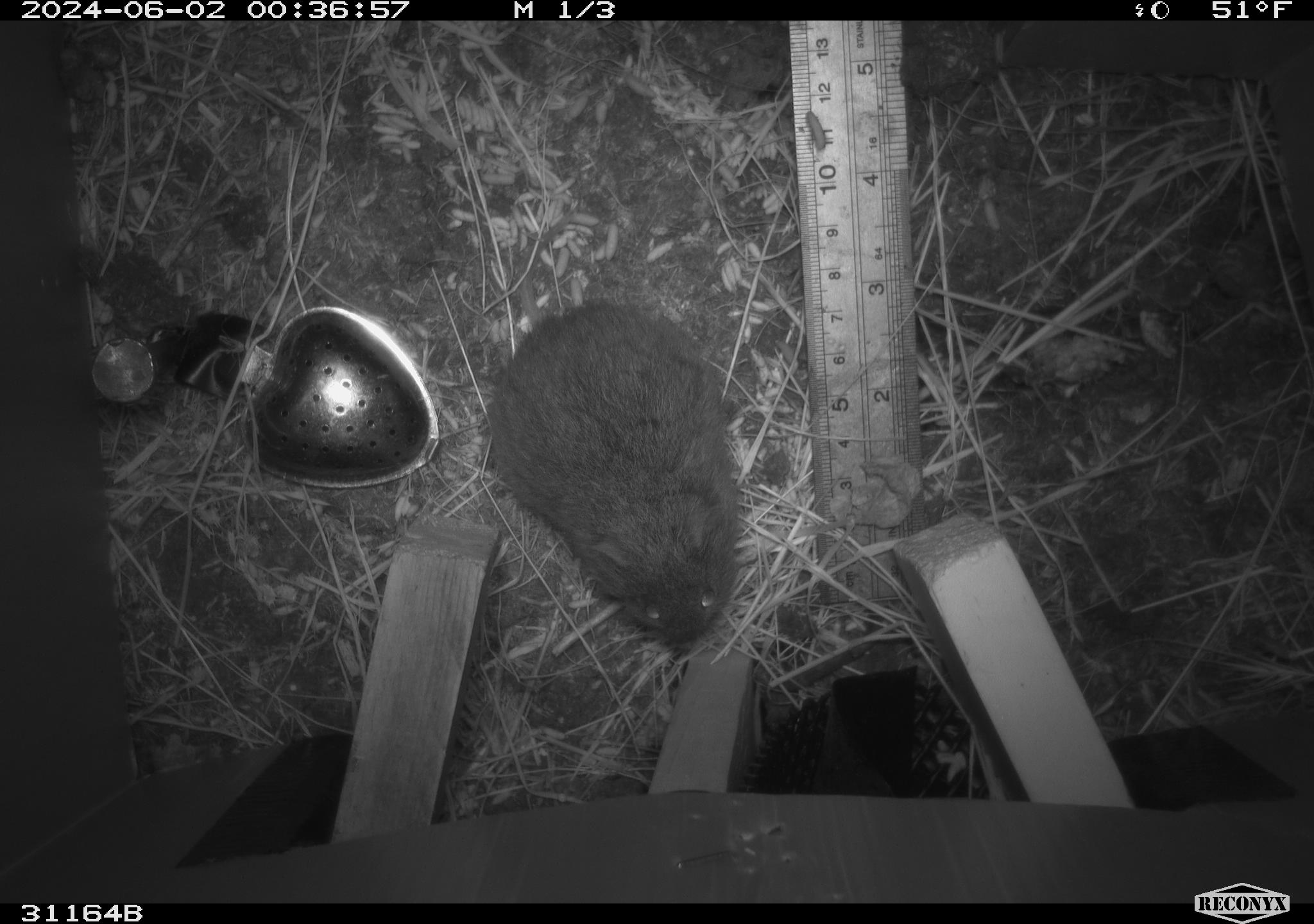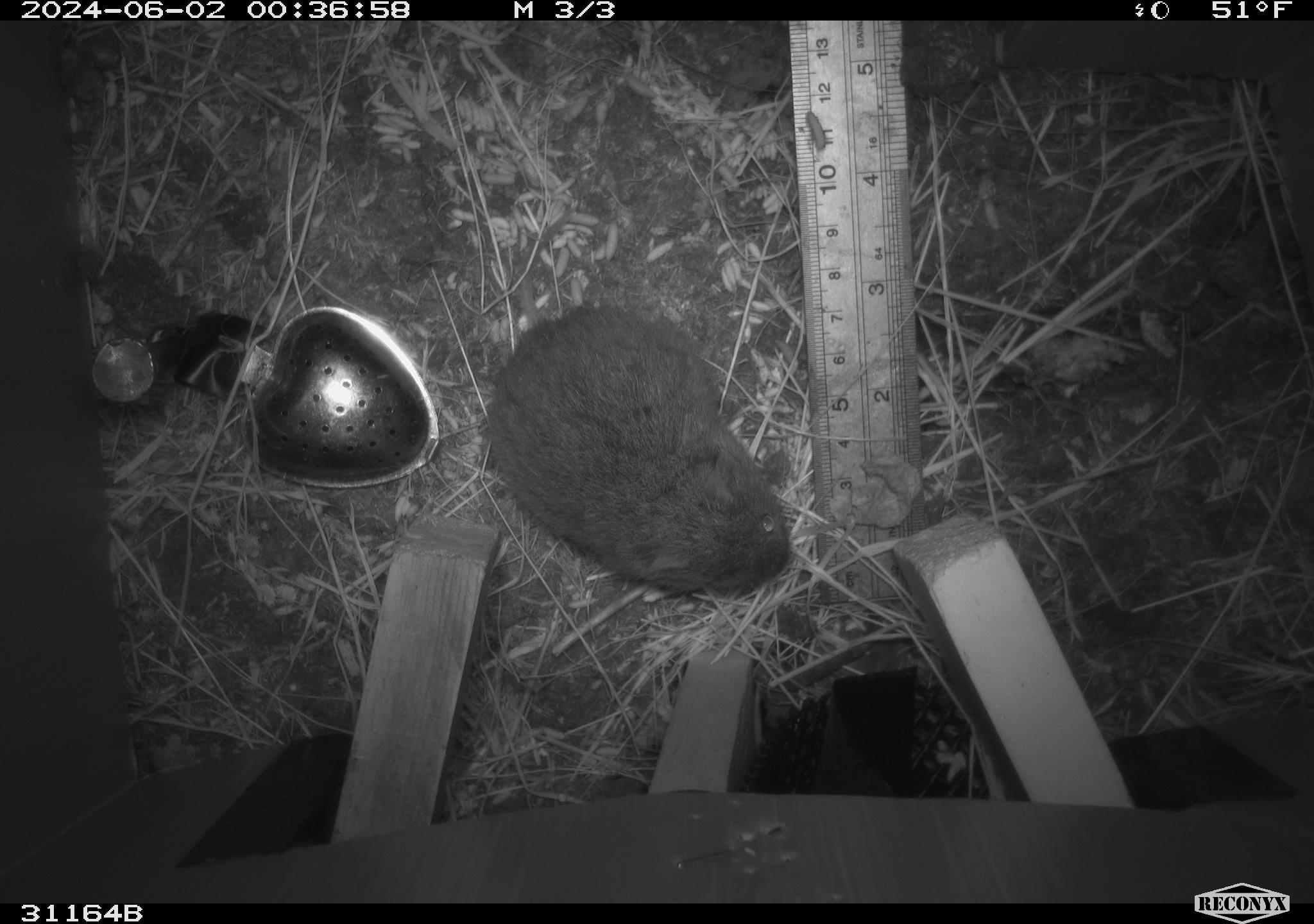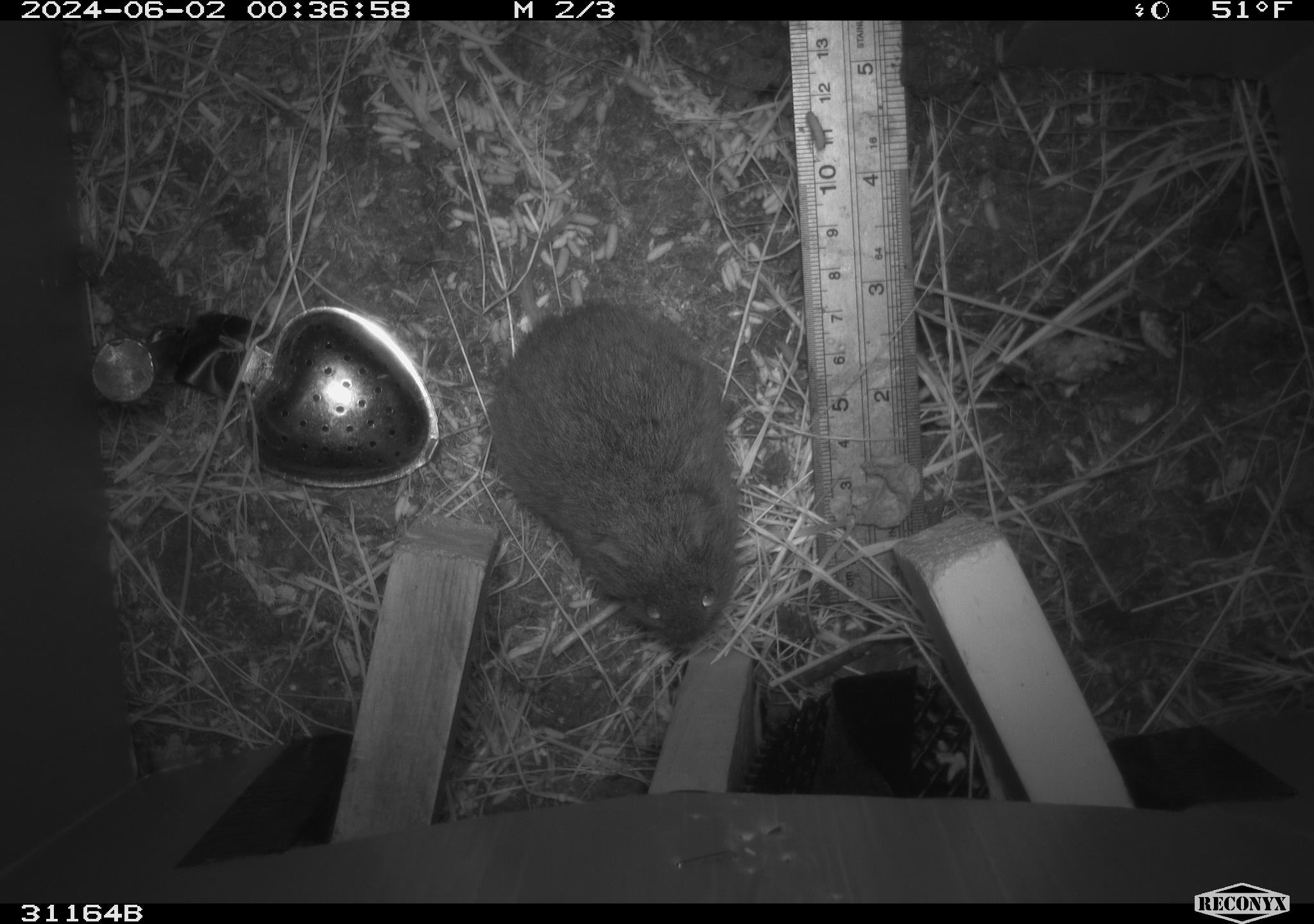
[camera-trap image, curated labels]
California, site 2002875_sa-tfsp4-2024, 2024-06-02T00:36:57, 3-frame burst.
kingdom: Animalia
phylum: Chordata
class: Mammalia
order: Rodentia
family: Cricetidae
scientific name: Arvicolinae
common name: voles, lemmings, and muskrats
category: arvicolinae subfamily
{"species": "arvicolinae subfamily (voles, lemmings, and muskrats) (Arvicolinae)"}